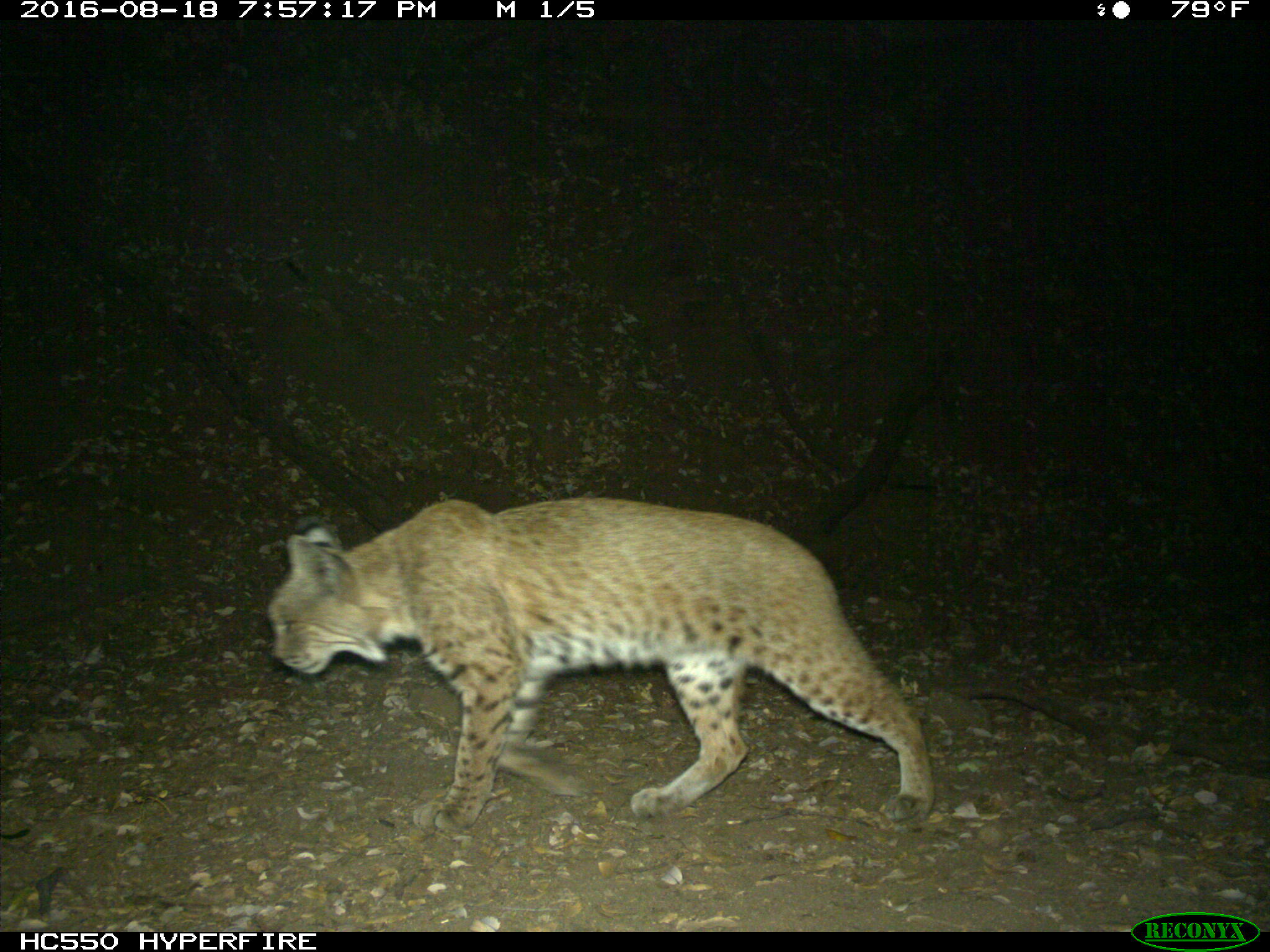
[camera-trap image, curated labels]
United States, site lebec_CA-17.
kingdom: Animalia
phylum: Chordata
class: Mammalia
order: Carnivora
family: Felidae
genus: Lynx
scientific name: Lynx rufus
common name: bobcat